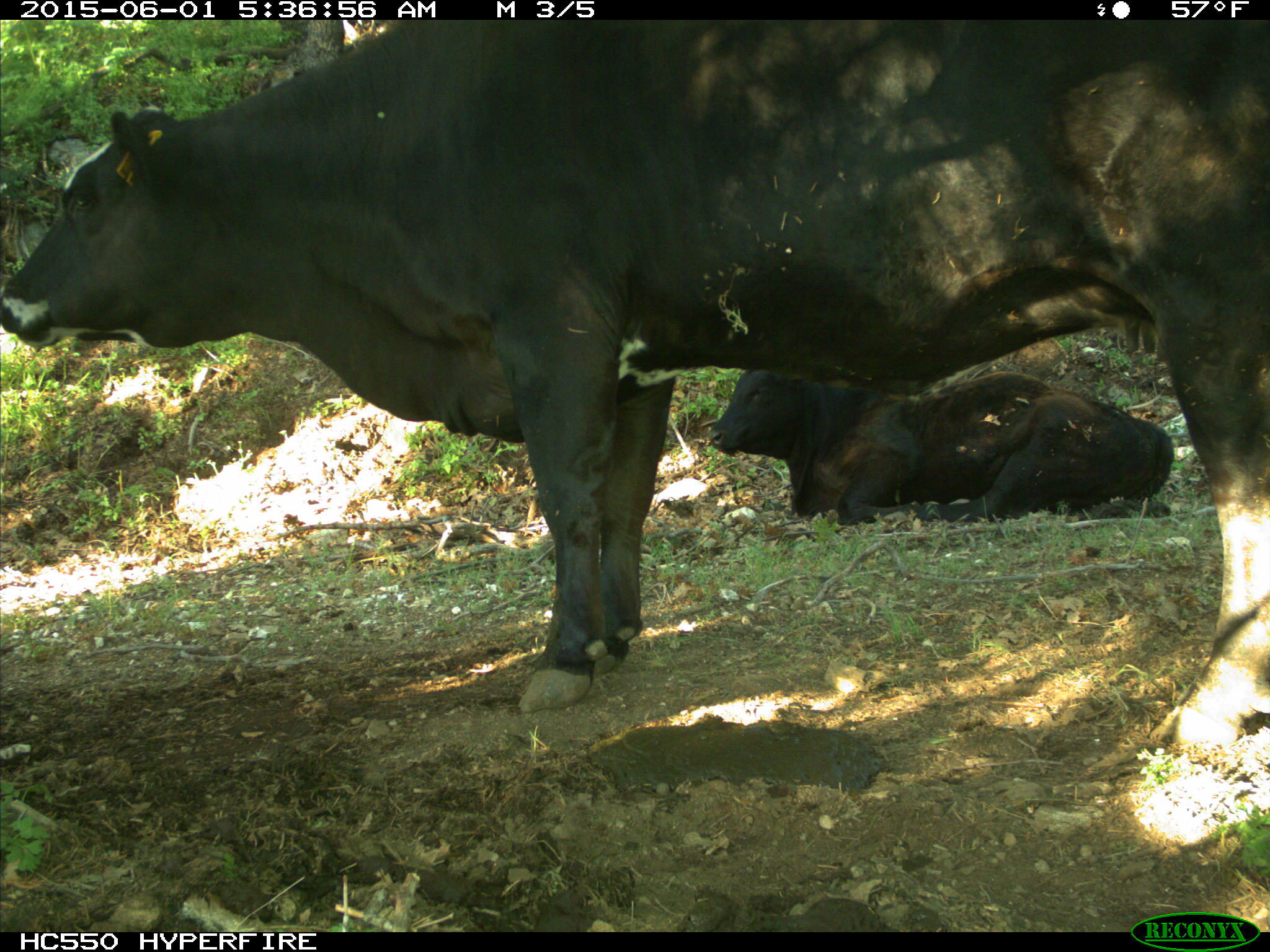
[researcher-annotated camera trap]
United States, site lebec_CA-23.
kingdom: Animalia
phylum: Chordata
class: Mammalia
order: Artiodactyla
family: Bovidae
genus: Bos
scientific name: Bos taurus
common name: domestic cow